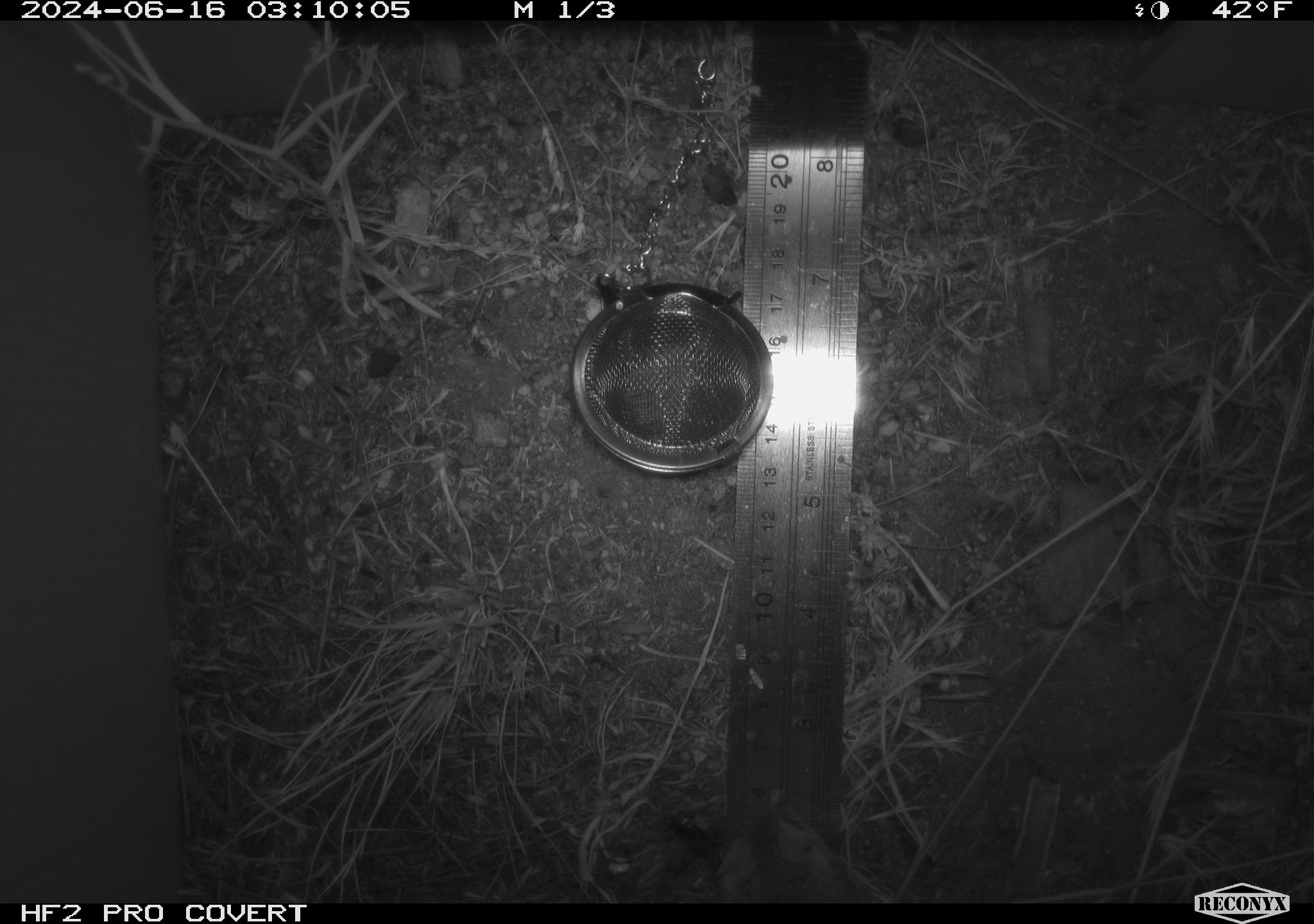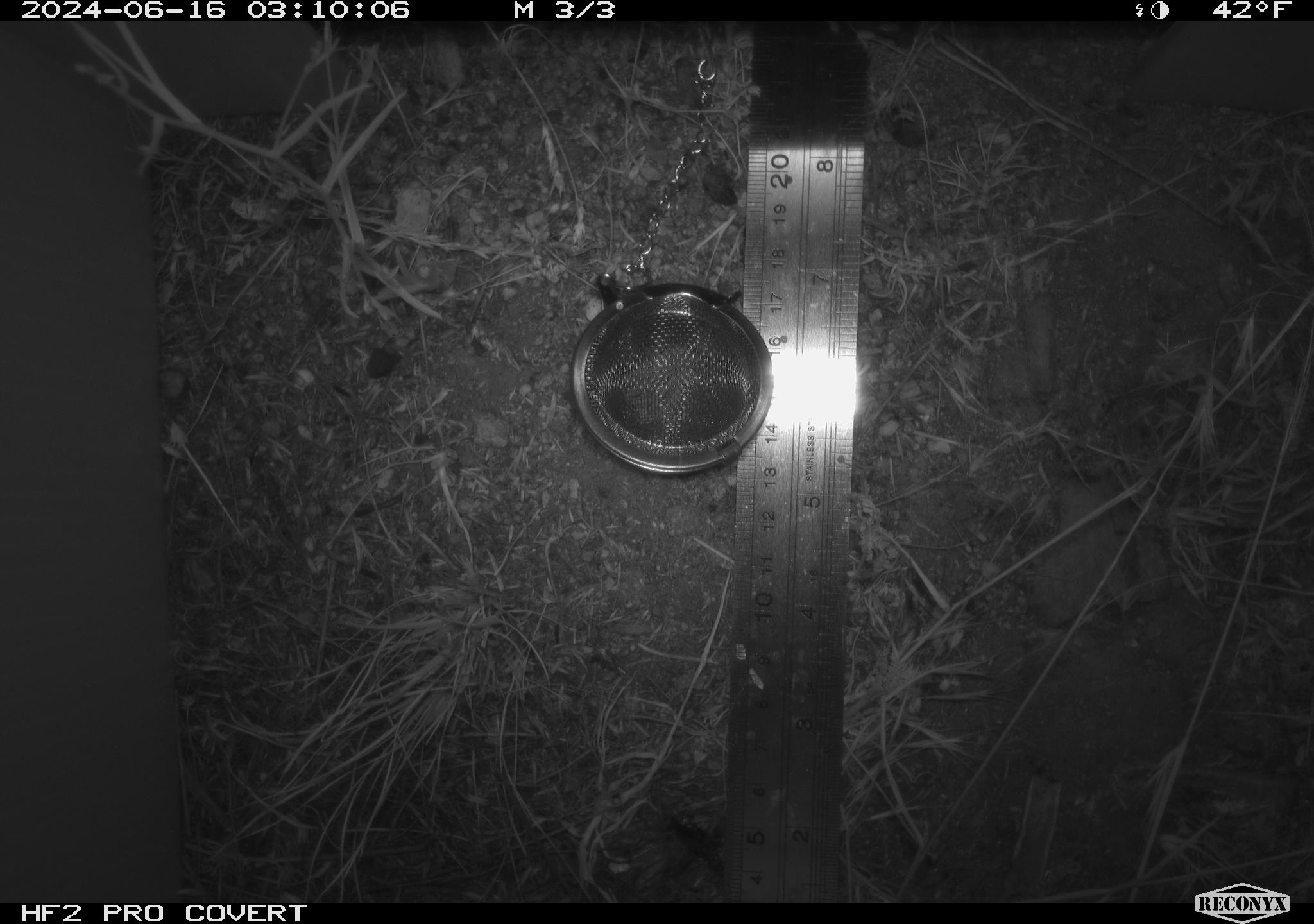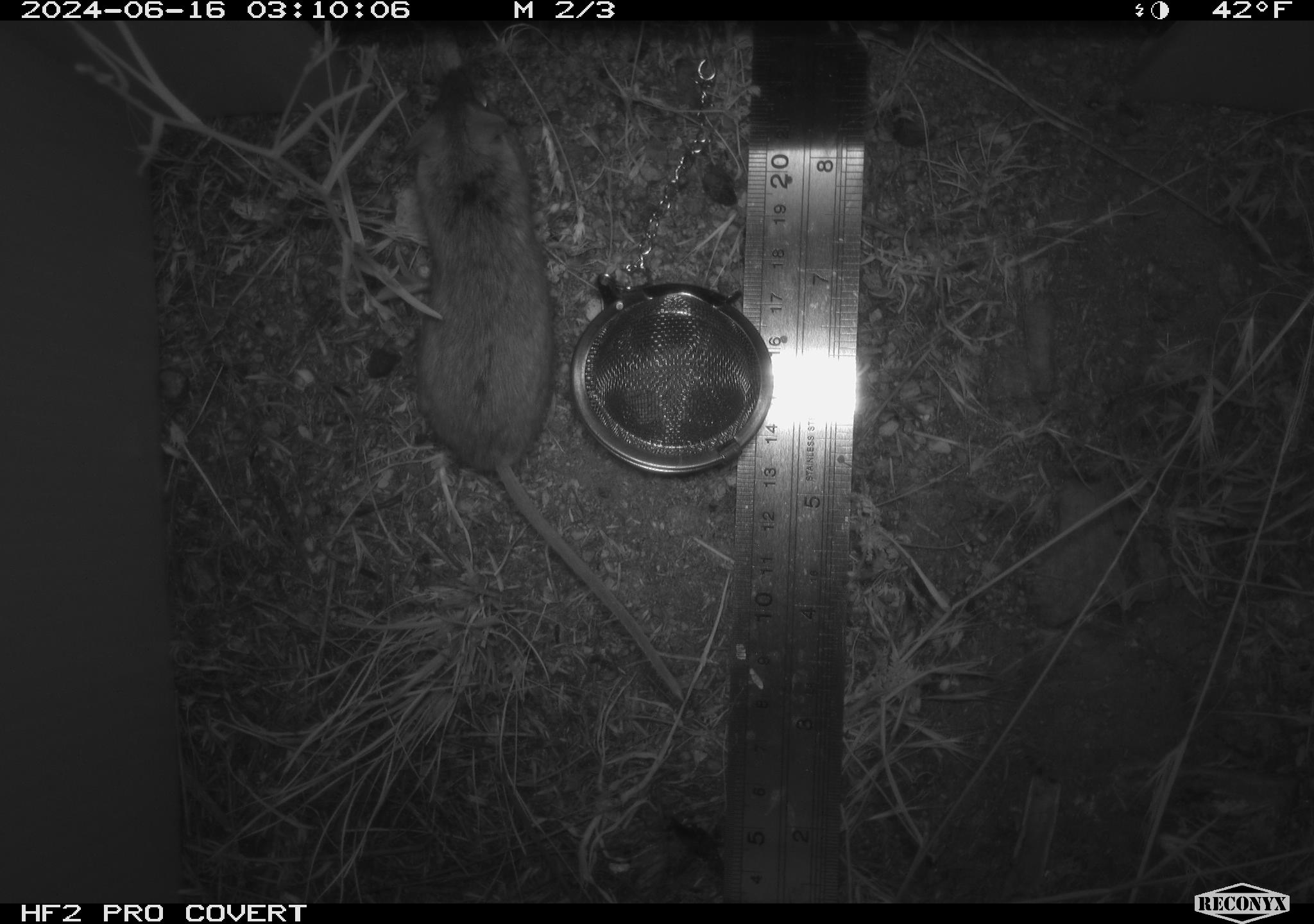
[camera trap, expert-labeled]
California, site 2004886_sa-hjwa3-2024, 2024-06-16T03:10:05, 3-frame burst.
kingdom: Animalia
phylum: Chordata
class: Mammalia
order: Rodentia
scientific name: Rodentia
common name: rodent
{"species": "rodent (Rodentia)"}